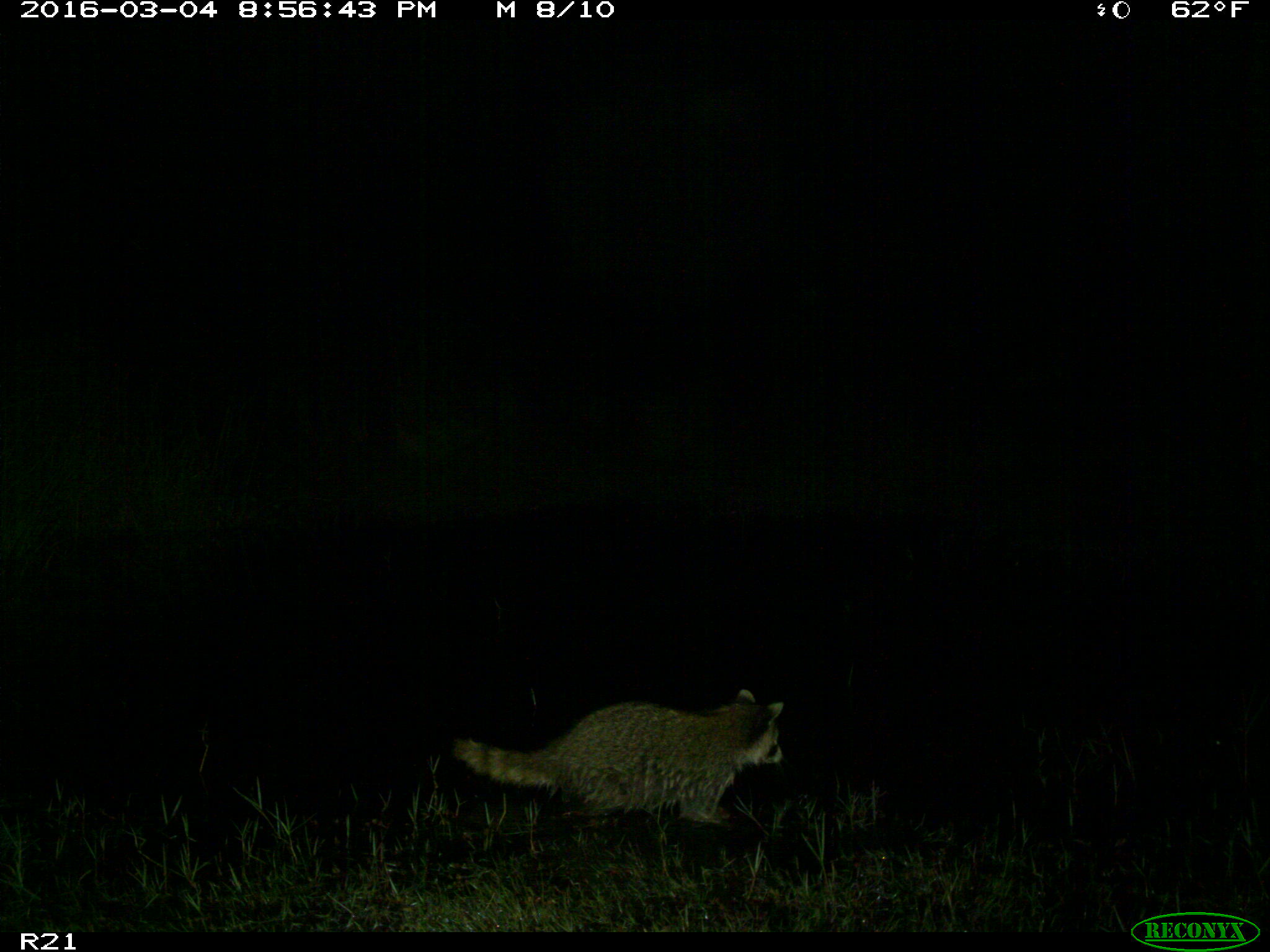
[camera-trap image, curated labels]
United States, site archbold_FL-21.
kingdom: Animalia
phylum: Chordata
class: Mammalia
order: Carnivora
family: Procyonidae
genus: Procyon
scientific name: Procyon lotor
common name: common raccoon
Procyon lotor (common raccoon).